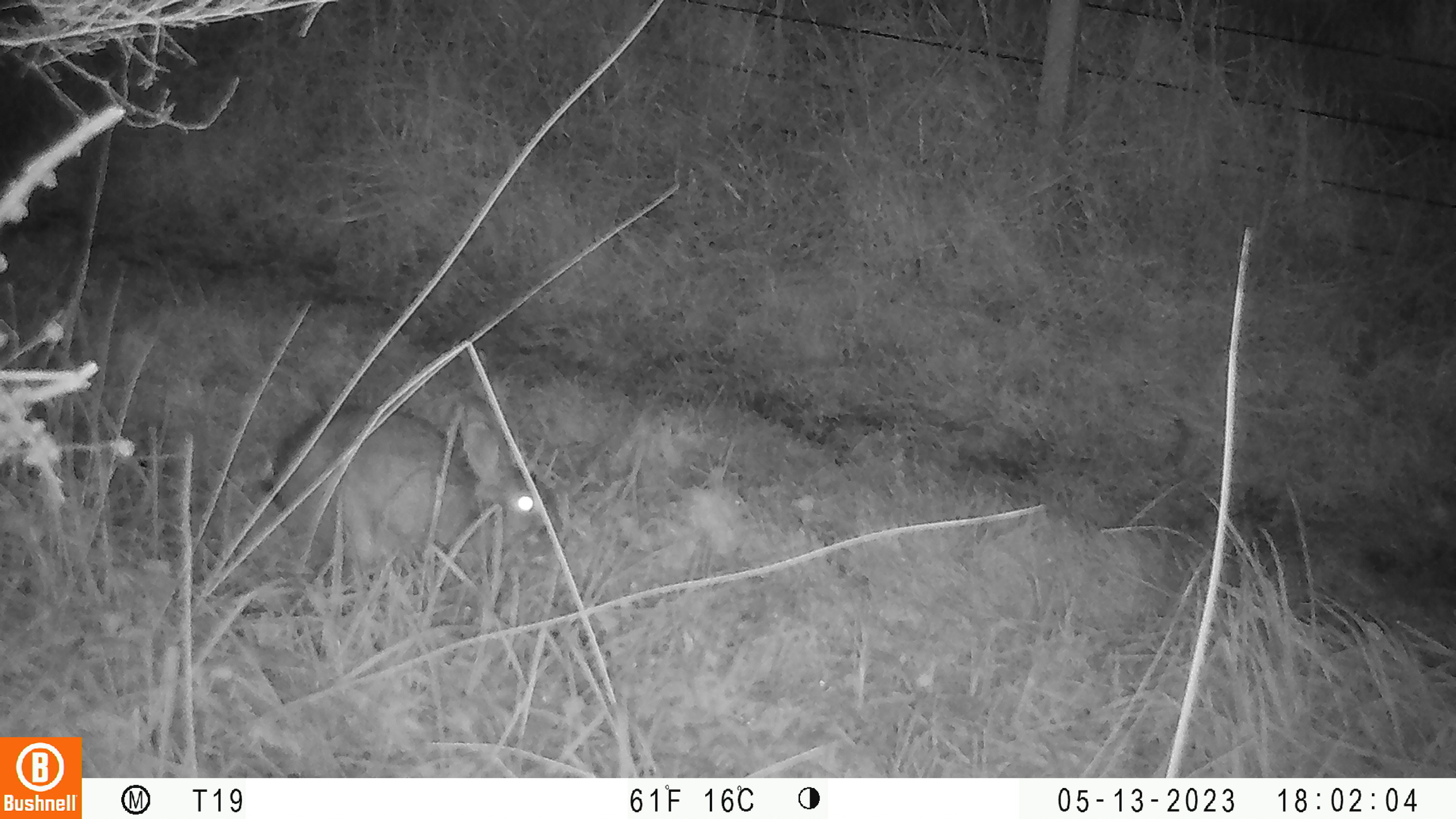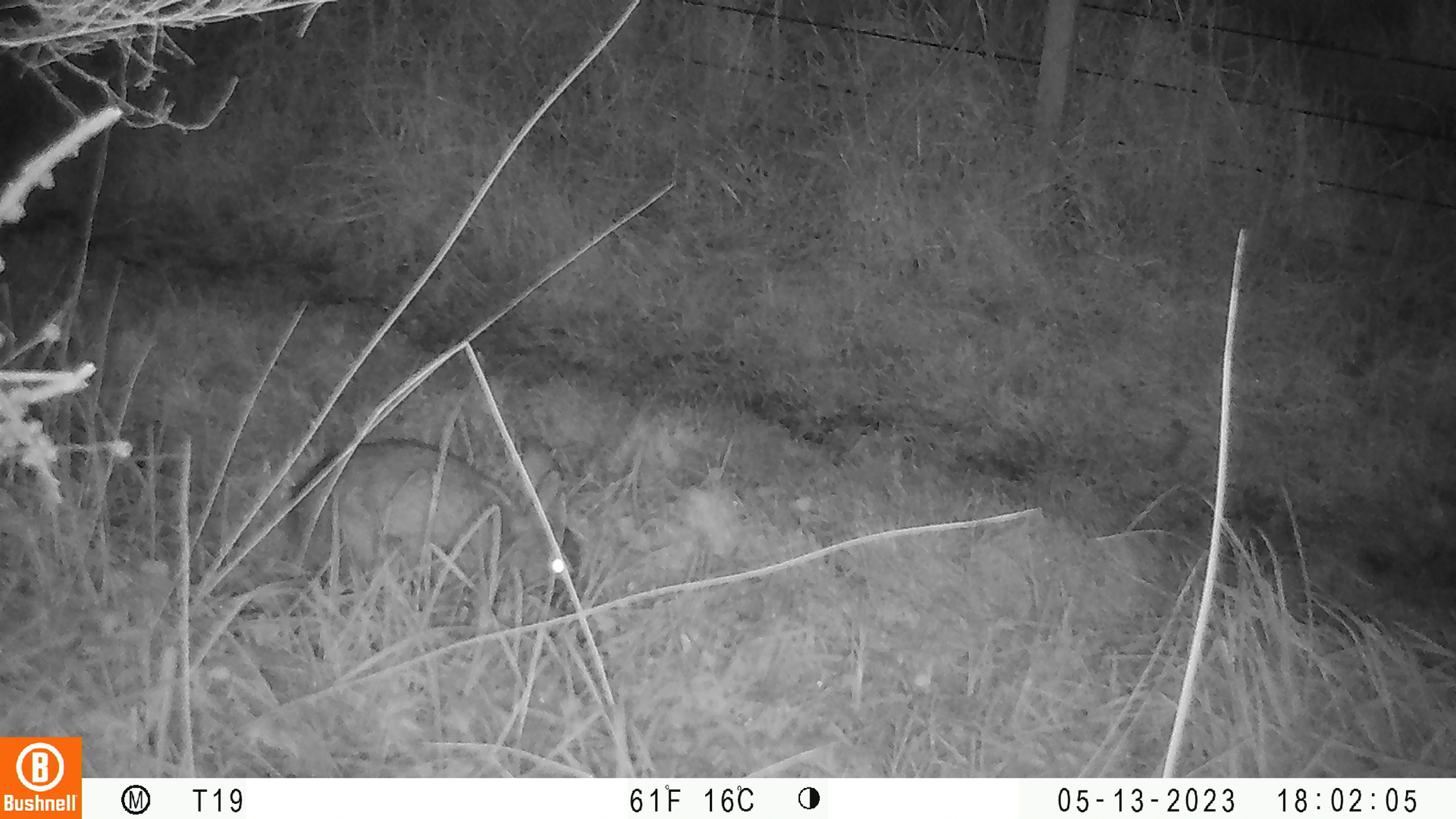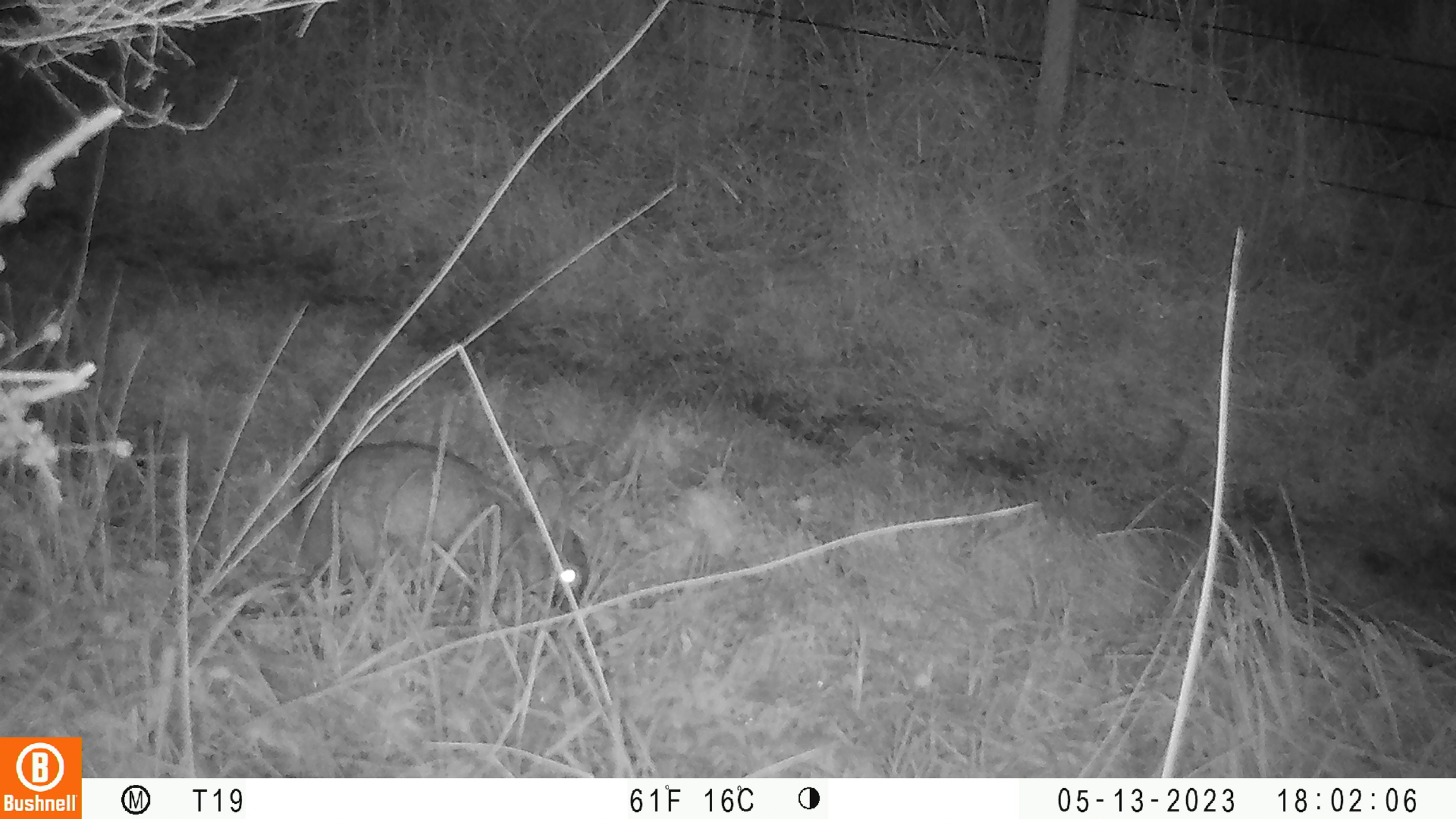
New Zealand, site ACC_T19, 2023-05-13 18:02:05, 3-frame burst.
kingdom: Animalia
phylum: Chordata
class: Mammalia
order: Lagomorpha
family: Leporidae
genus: Oryctolagus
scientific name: Oryctolagus cuniculus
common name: european rabbit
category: rabbit